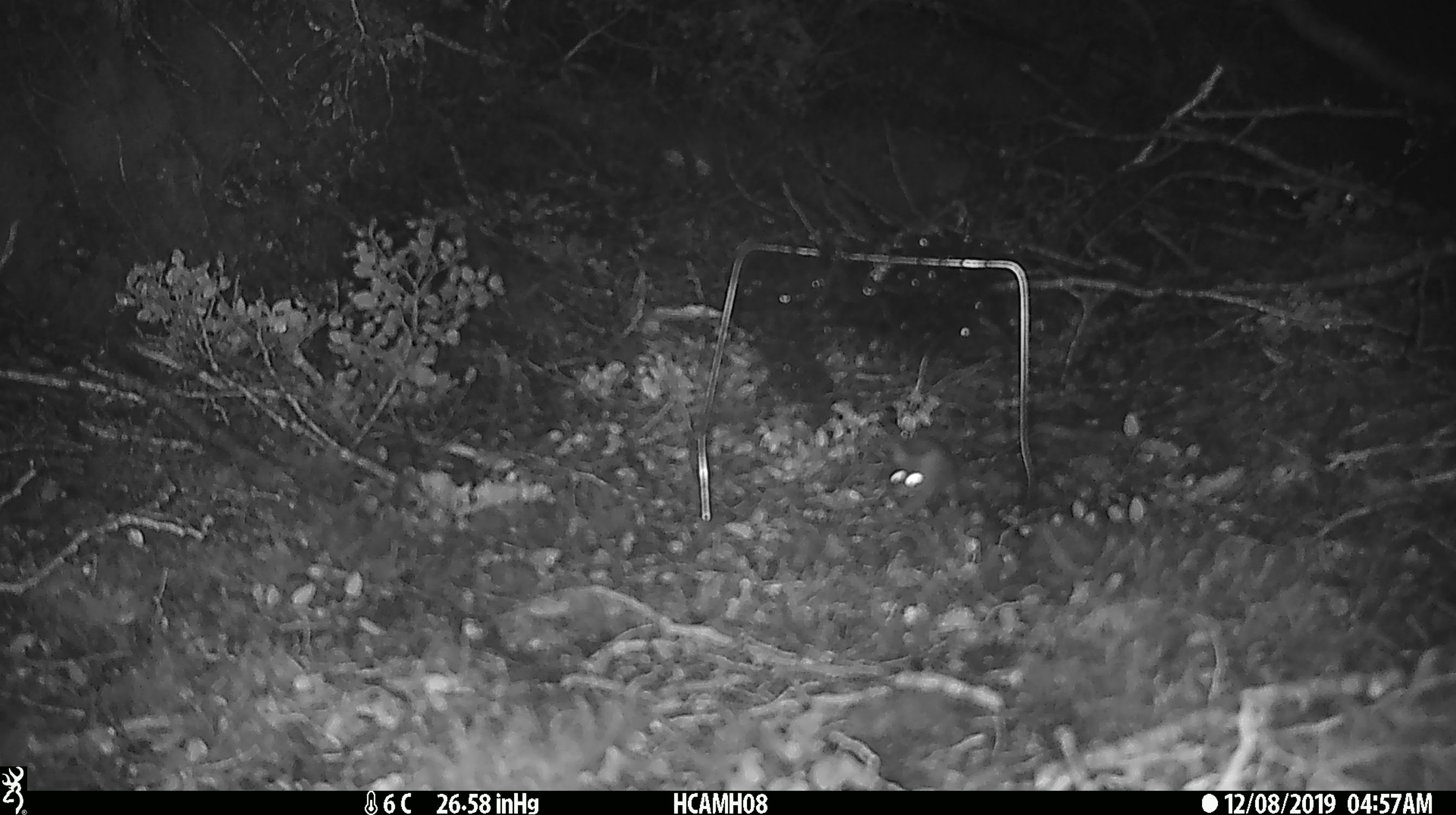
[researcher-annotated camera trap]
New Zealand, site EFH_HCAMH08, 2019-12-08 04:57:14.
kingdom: Animalia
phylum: Chordata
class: Mammalia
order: Rodentia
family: Muridae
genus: Mus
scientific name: Mus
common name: mouse